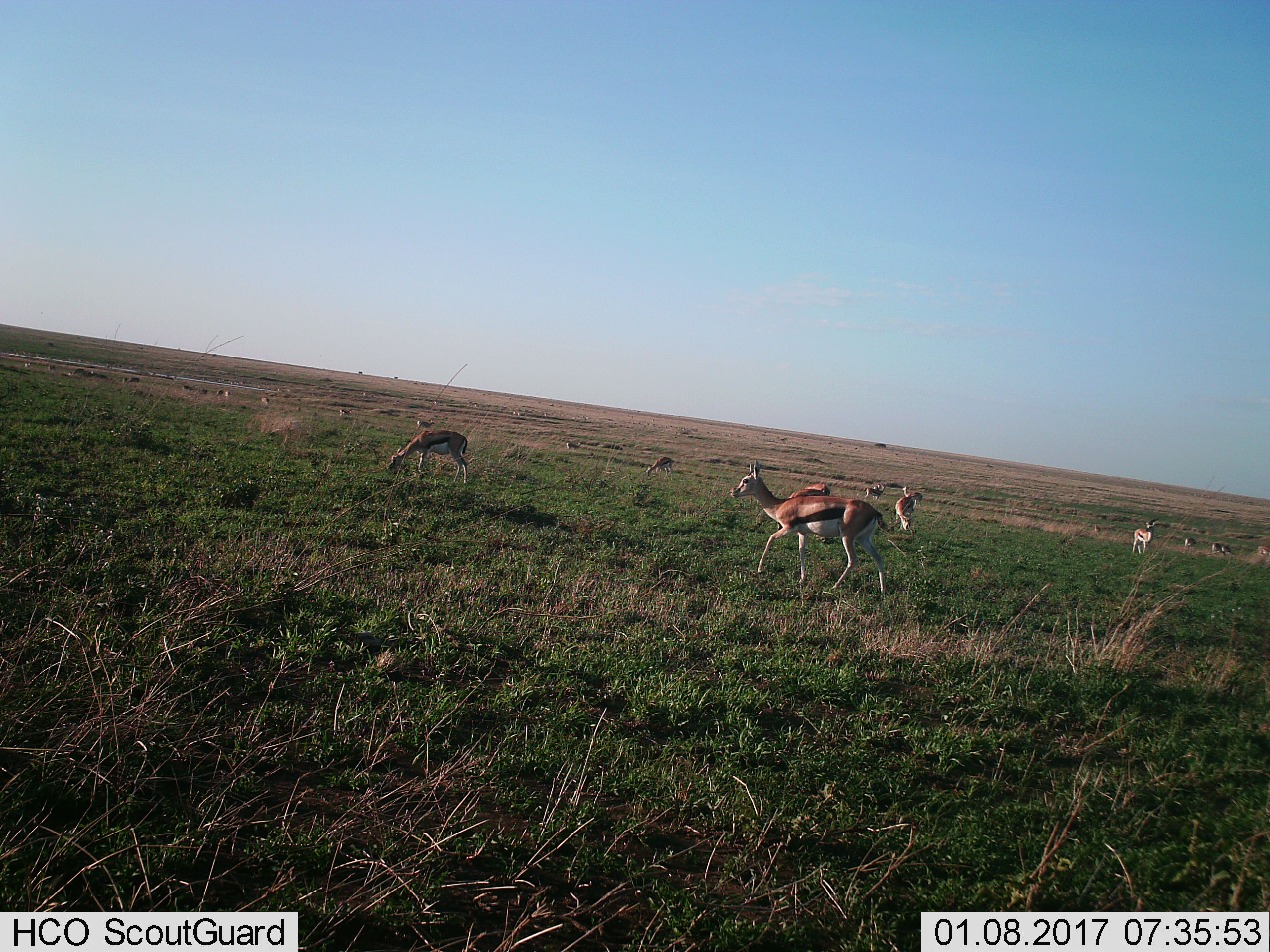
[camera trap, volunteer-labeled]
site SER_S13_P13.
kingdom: Animalia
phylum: Chordata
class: Mammalia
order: Artiodactyla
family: Bovidae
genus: Eudorcas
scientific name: Eudorcas thomsonii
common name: thomson's gazelle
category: gazellethomsons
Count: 11-50.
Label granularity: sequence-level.